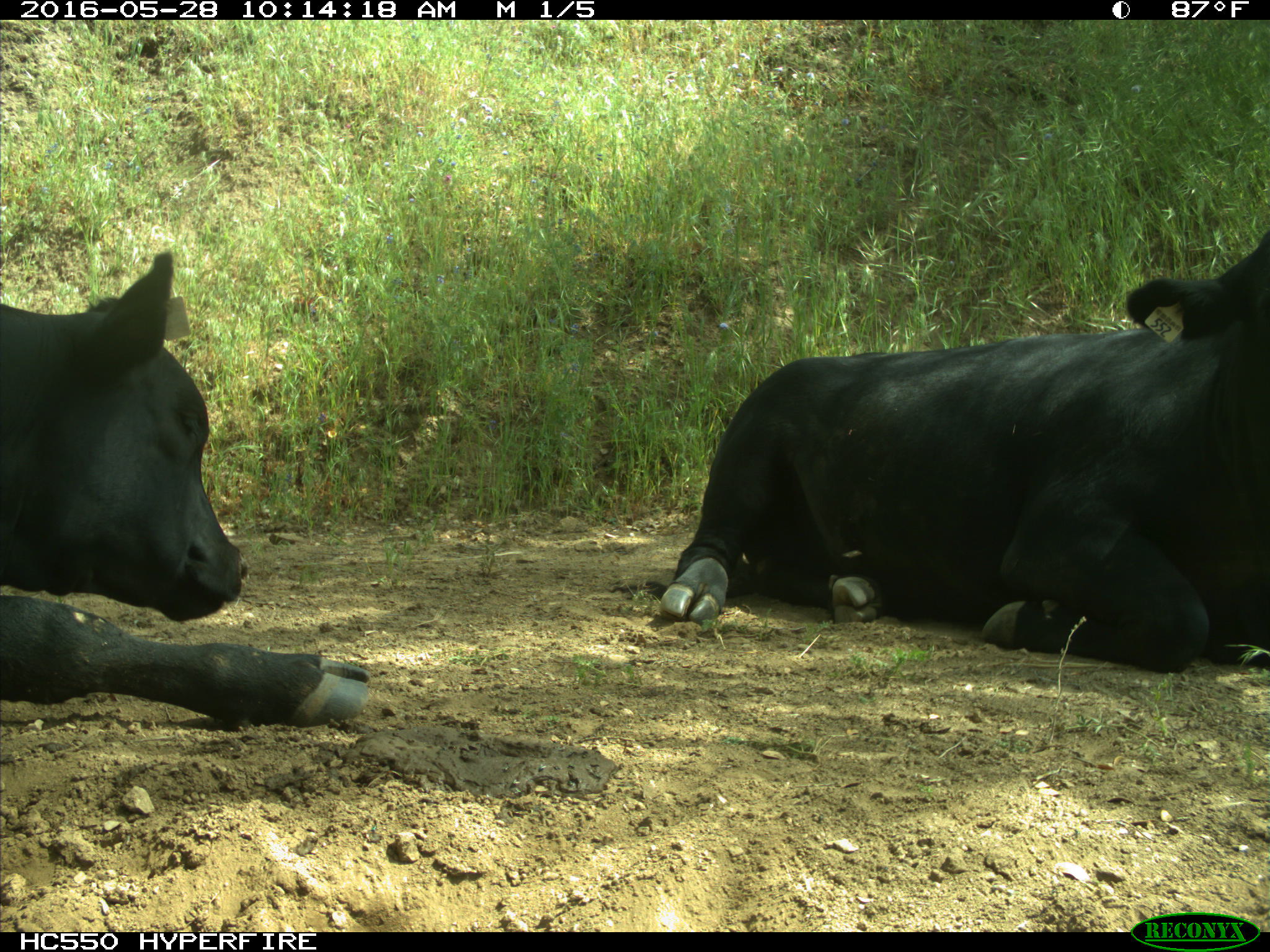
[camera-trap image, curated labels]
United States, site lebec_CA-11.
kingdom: Animalia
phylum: Chordata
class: Mammalia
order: Artiodactyla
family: Bovidae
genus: Bos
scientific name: Bos taurus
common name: domestic cow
Bos taurus (domestic cow).